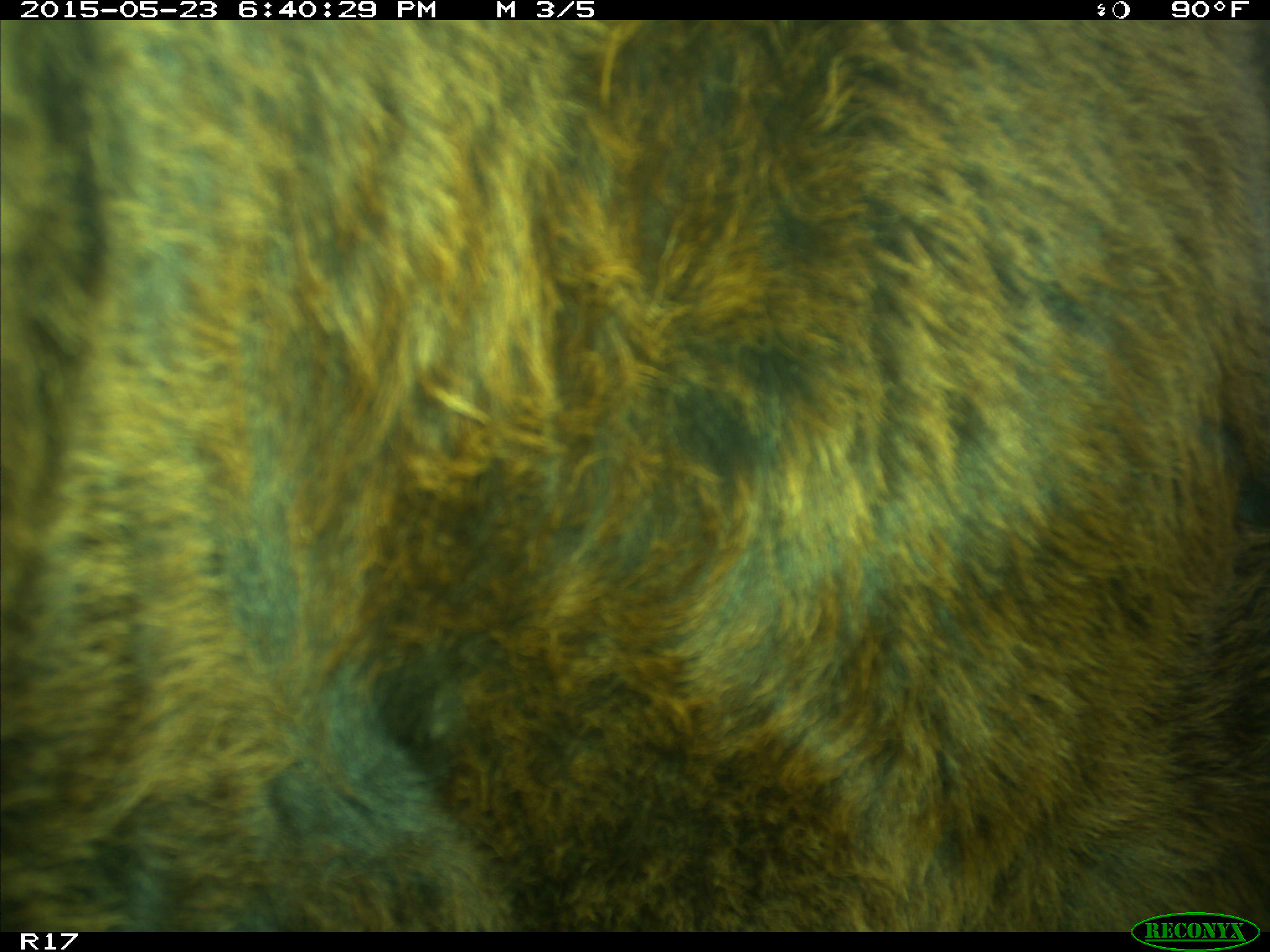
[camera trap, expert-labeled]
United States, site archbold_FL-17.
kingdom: Animalia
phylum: Chordata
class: Mammalia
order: Artiodactyla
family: Bovidae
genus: Bos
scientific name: Bos taurus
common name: domestic cow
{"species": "Bos taurus (domestic cow)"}